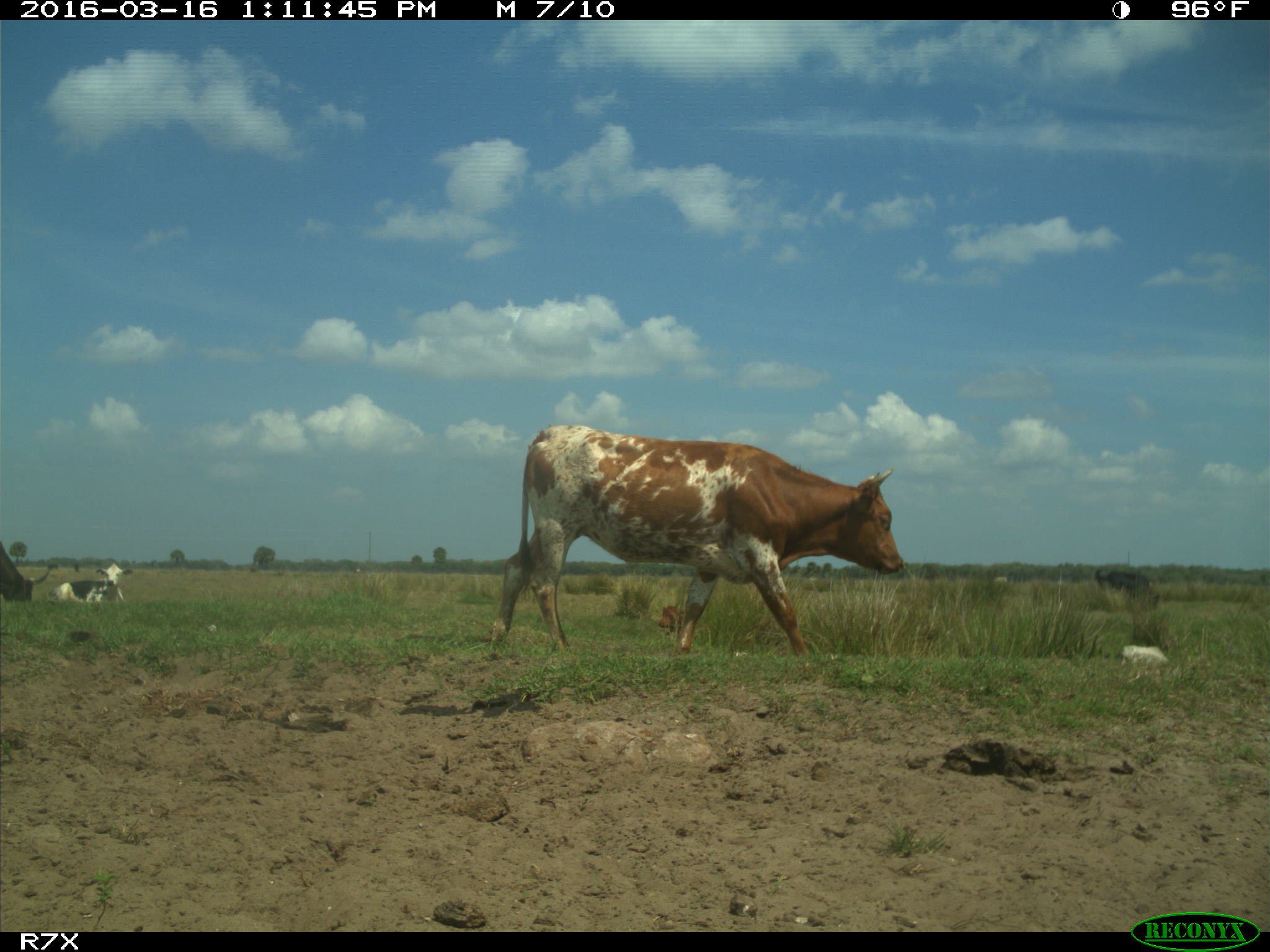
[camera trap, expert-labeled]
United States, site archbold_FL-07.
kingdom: Animalia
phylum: Chordata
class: Mammalia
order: Artiodactyla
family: Bovidae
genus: Bos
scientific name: Bos taurus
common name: domestic cow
Bos taurus (domestic cow).